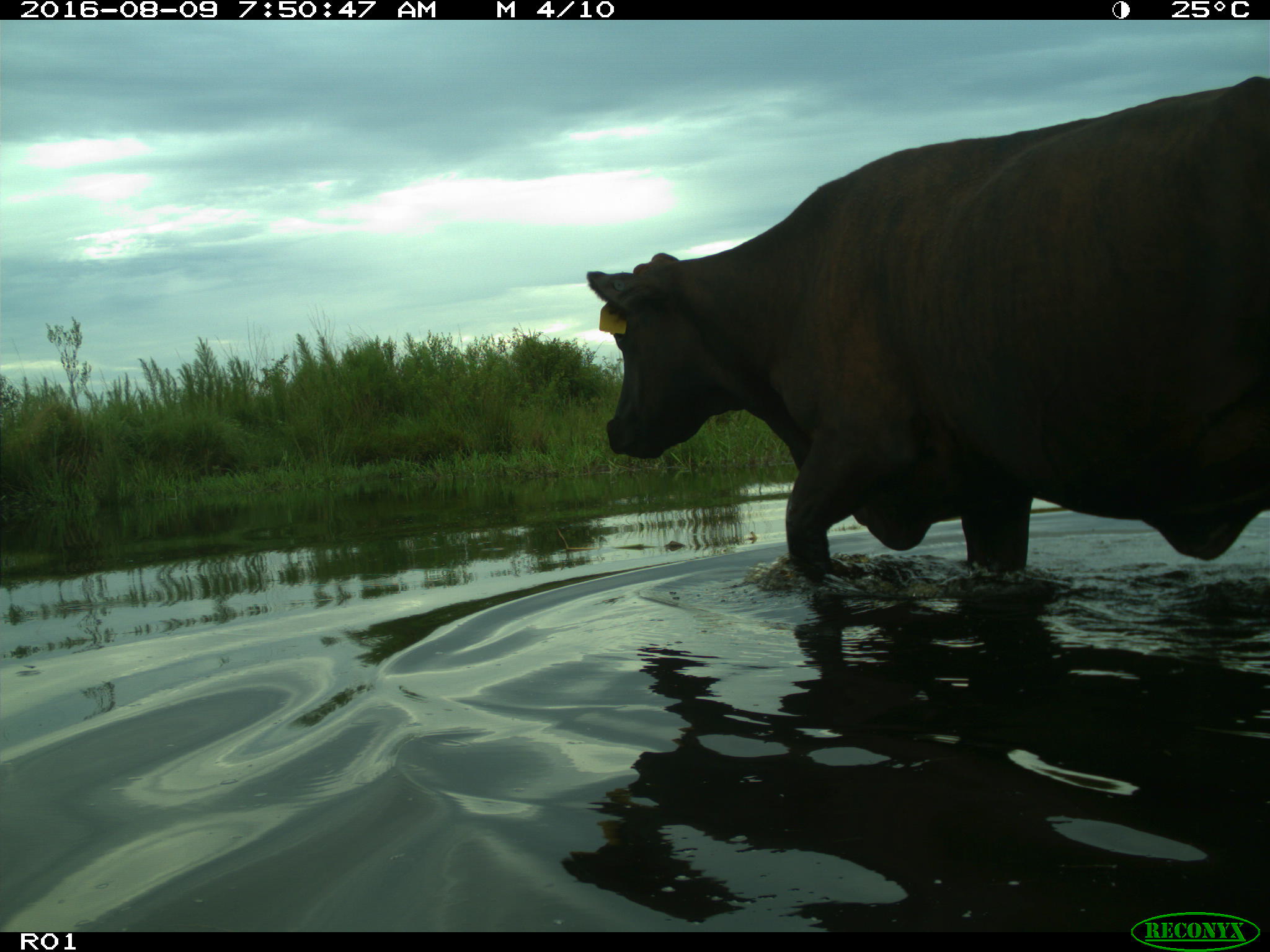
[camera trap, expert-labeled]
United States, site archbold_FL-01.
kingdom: Animalia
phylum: Chordata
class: Mammalia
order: Artiodactyla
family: Bovidae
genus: Bos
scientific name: Bos taurus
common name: domestic cow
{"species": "Bos taurus (domestic cow)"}